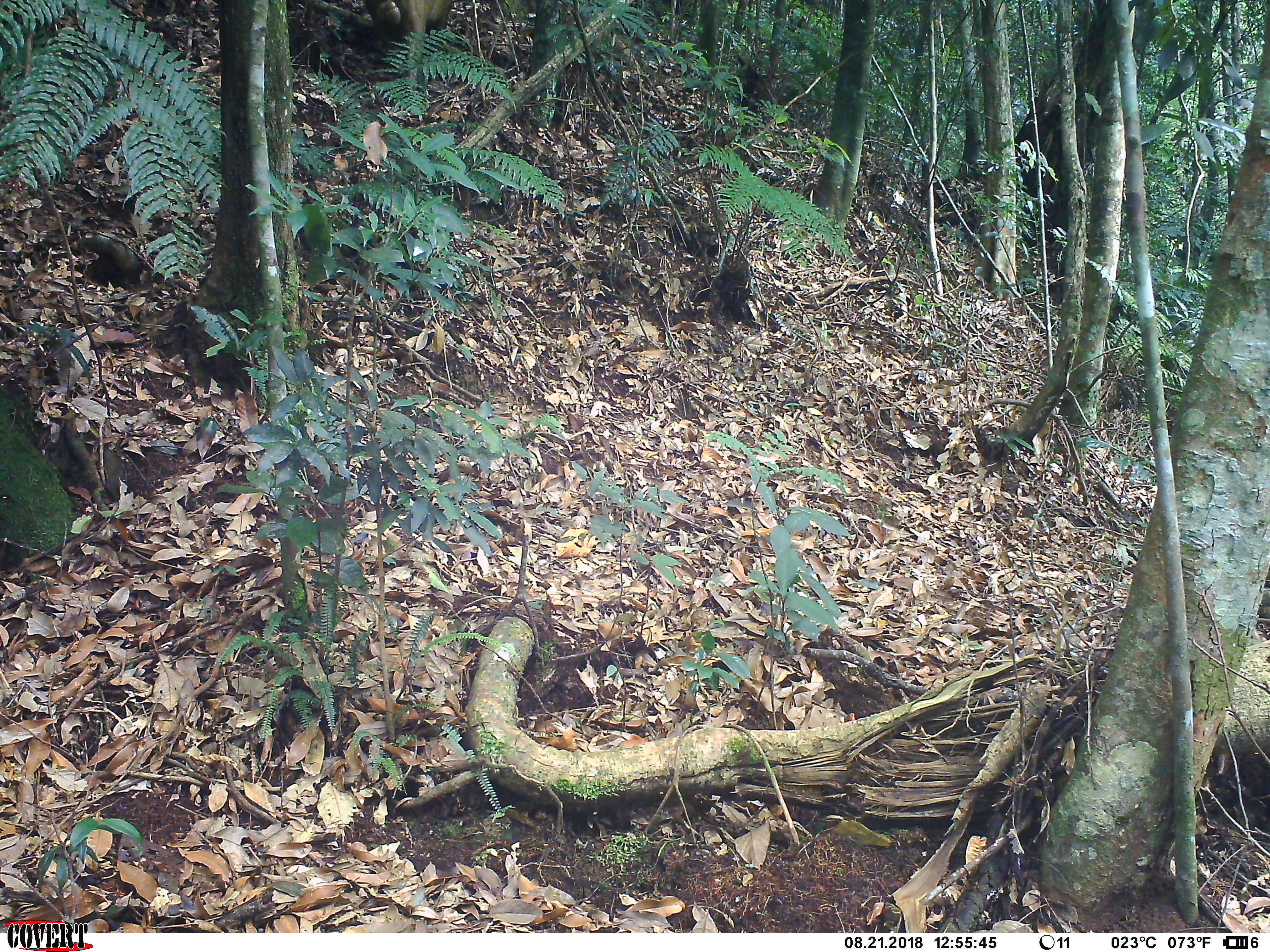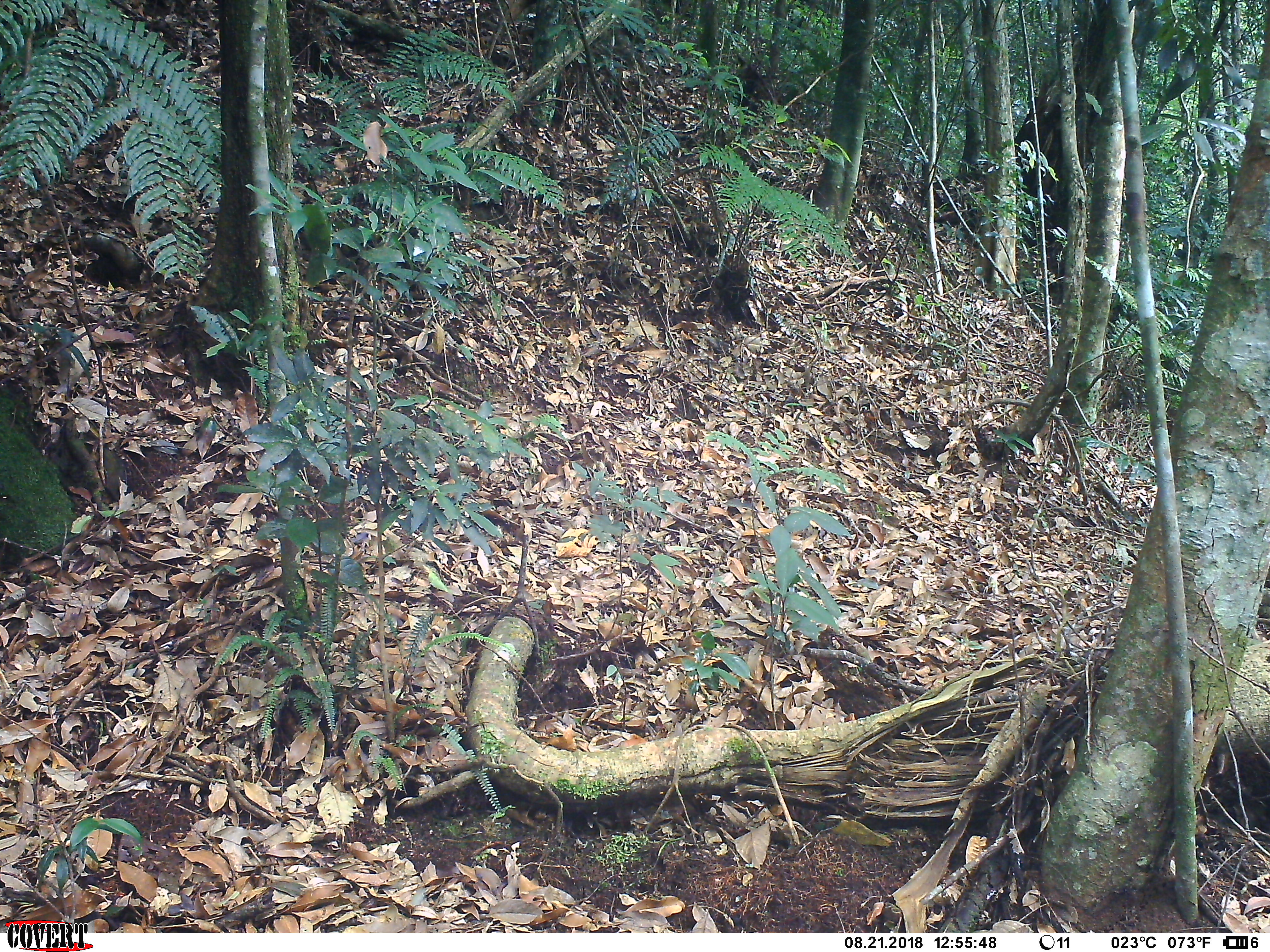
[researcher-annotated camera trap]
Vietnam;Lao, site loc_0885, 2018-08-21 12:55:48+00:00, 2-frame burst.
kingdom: Animalia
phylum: Chordata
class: Mammalia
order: Artiodactyla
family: Suidae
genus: Sus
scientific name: Sus scrofa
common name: eurasian wild pig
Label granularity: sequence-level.